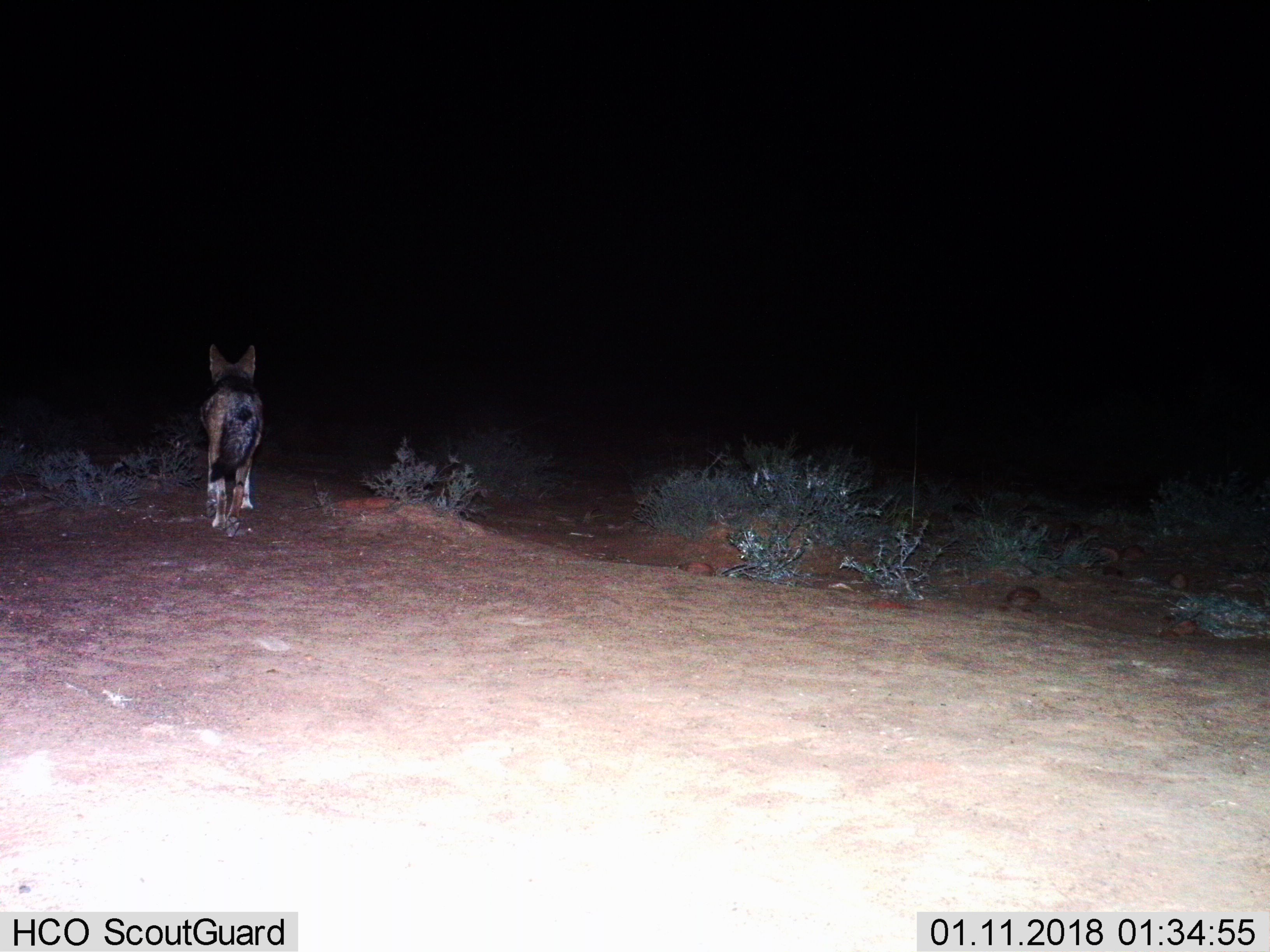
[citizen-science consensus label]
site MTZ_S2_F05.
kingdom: Animalia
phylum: Chordata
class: Mammalia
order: Carnivora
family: Canidae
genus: Lupulella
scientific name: Lupulella mesomelas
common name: black-backed jackal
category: jackalblackbacked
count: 1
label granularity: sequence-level